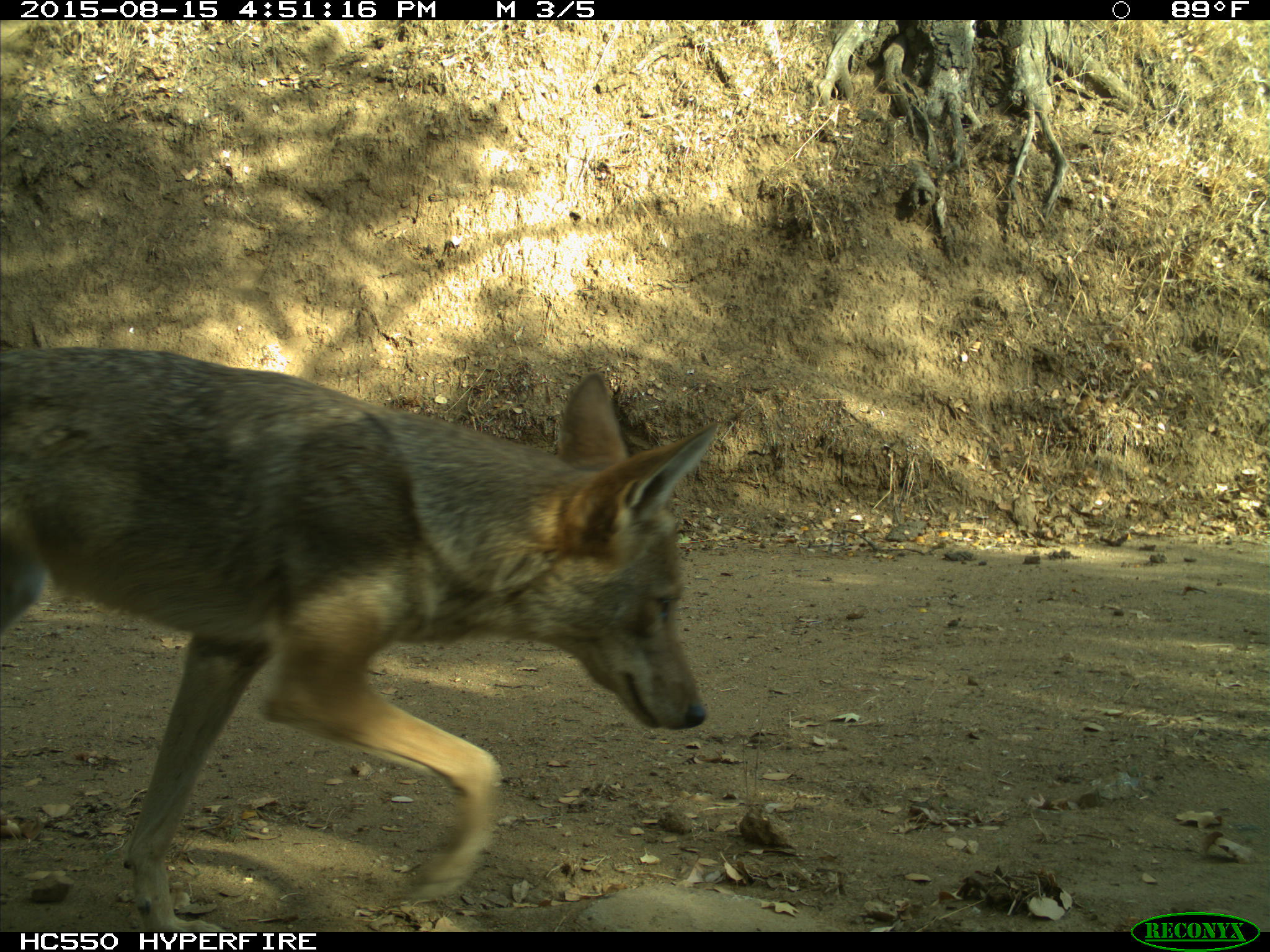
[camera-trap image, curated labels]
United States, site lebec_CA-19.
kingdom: Animalia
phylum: Chordata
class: Mammalia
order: Carnivora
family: Canidae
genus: Canis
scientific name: Canis latrans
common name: coyote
Canis latrans (coyote).